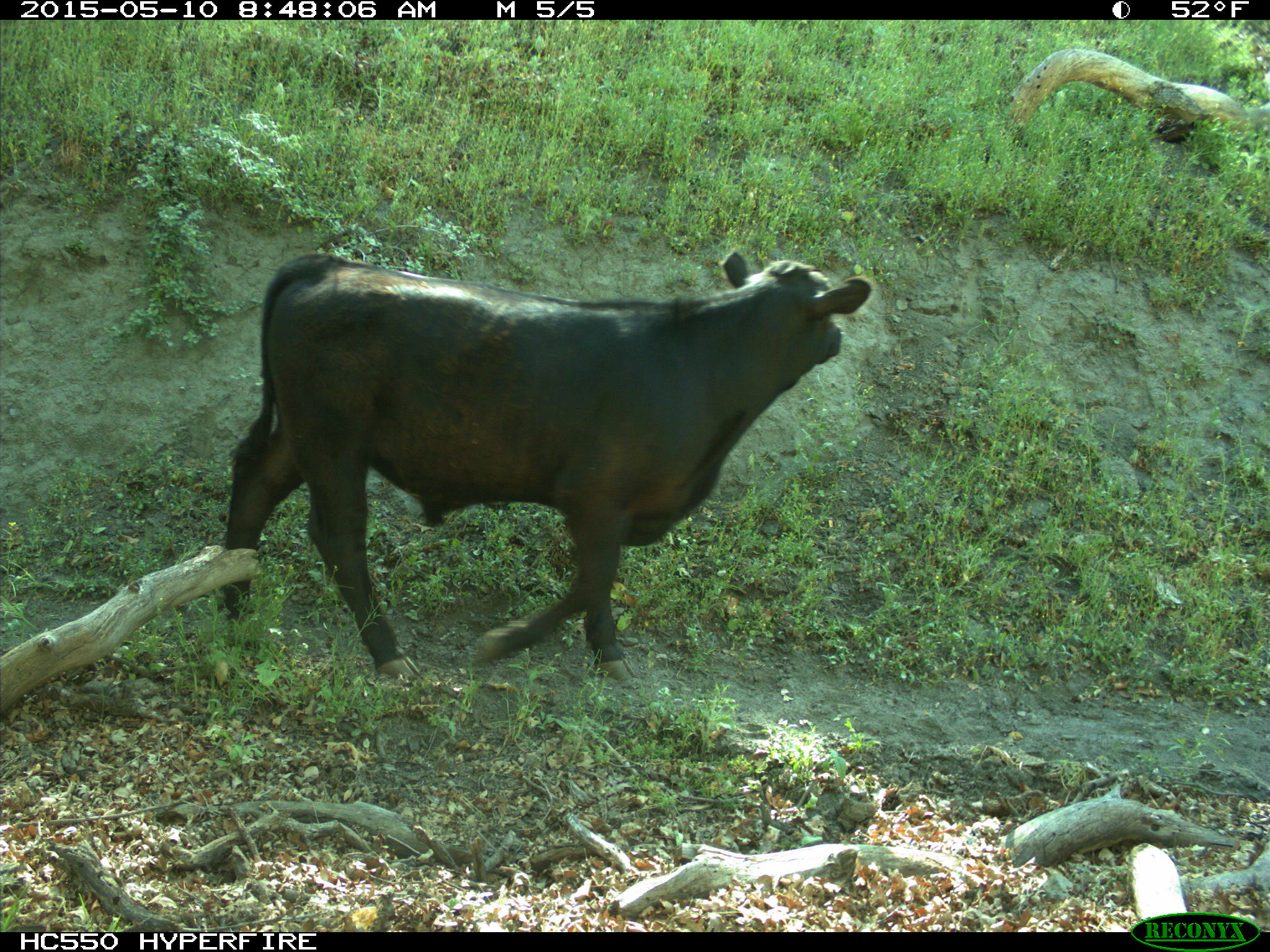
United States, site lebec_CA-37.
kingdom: Animalia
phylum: Chordata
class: Mammalia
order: Artiodactyla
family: Bovidae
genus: Bos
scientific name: Bos taurus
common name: domestic cow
Bos taurus (domestic cow).